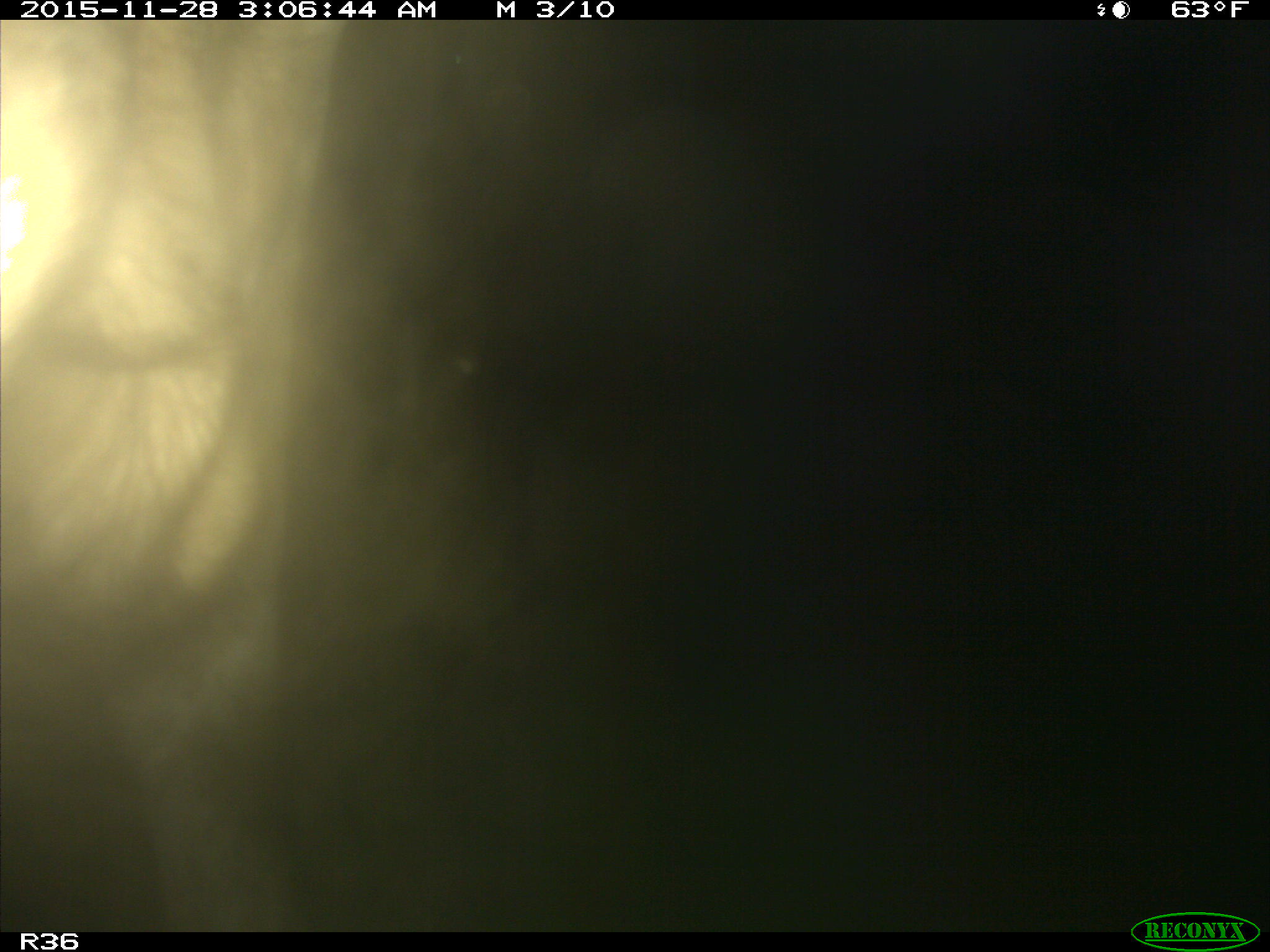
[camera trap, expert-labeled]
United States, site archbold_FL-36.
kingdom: Animalia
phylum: Chordata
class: Mammalia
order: Artiodactyla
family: Bovidae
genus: Bos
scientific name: Bos taurus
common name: domestic cow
Bos taurus (domestic cow).